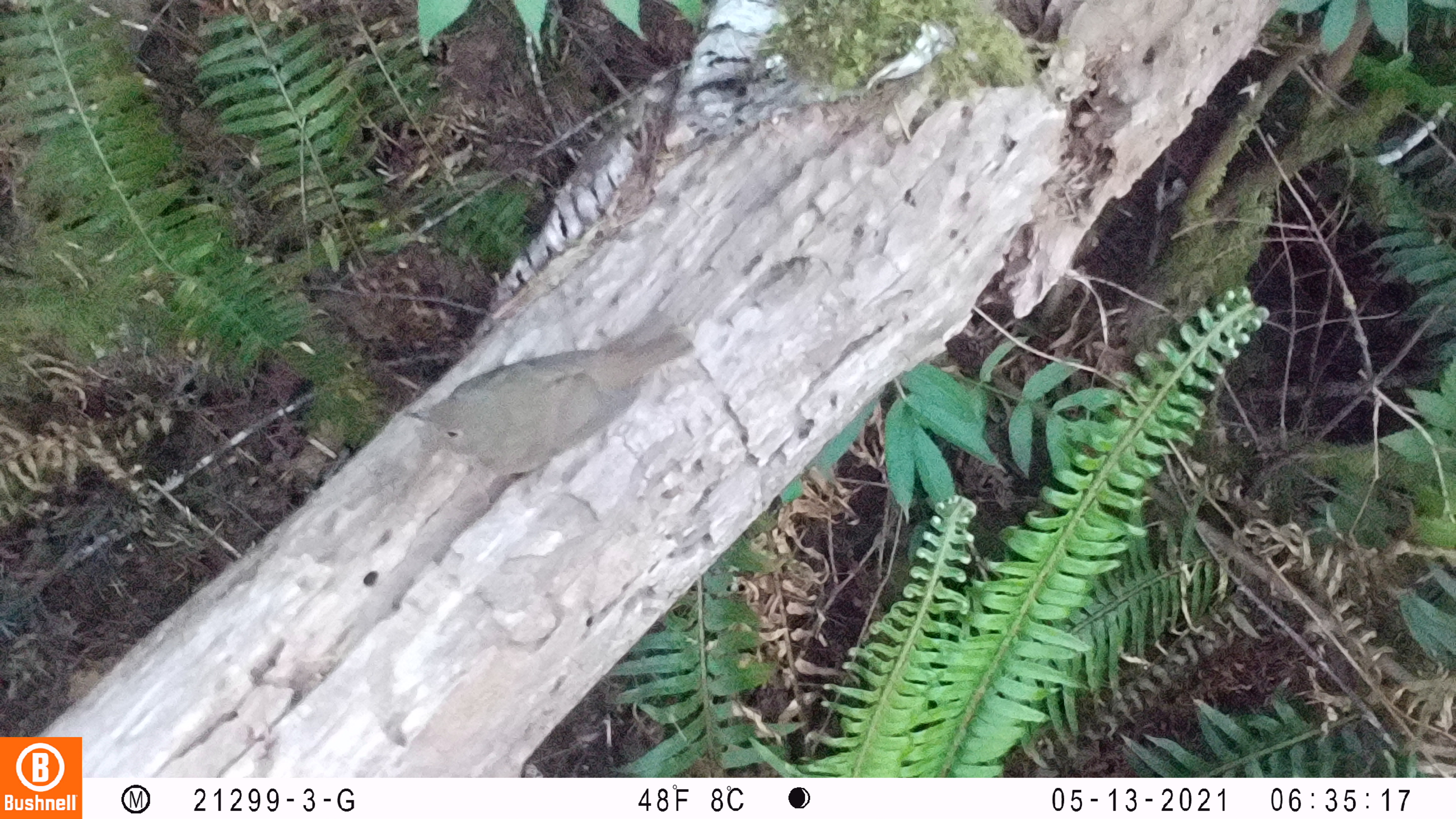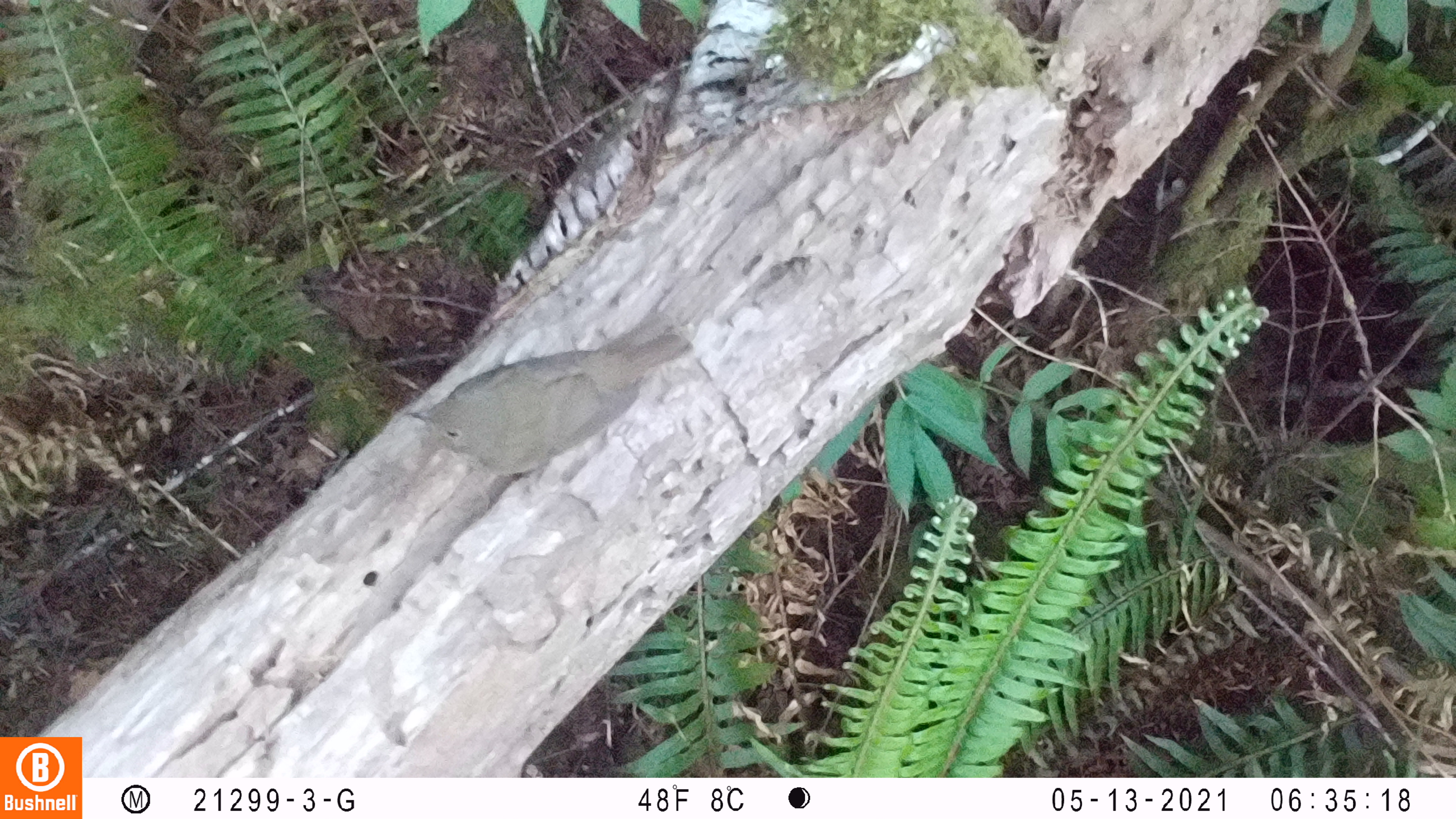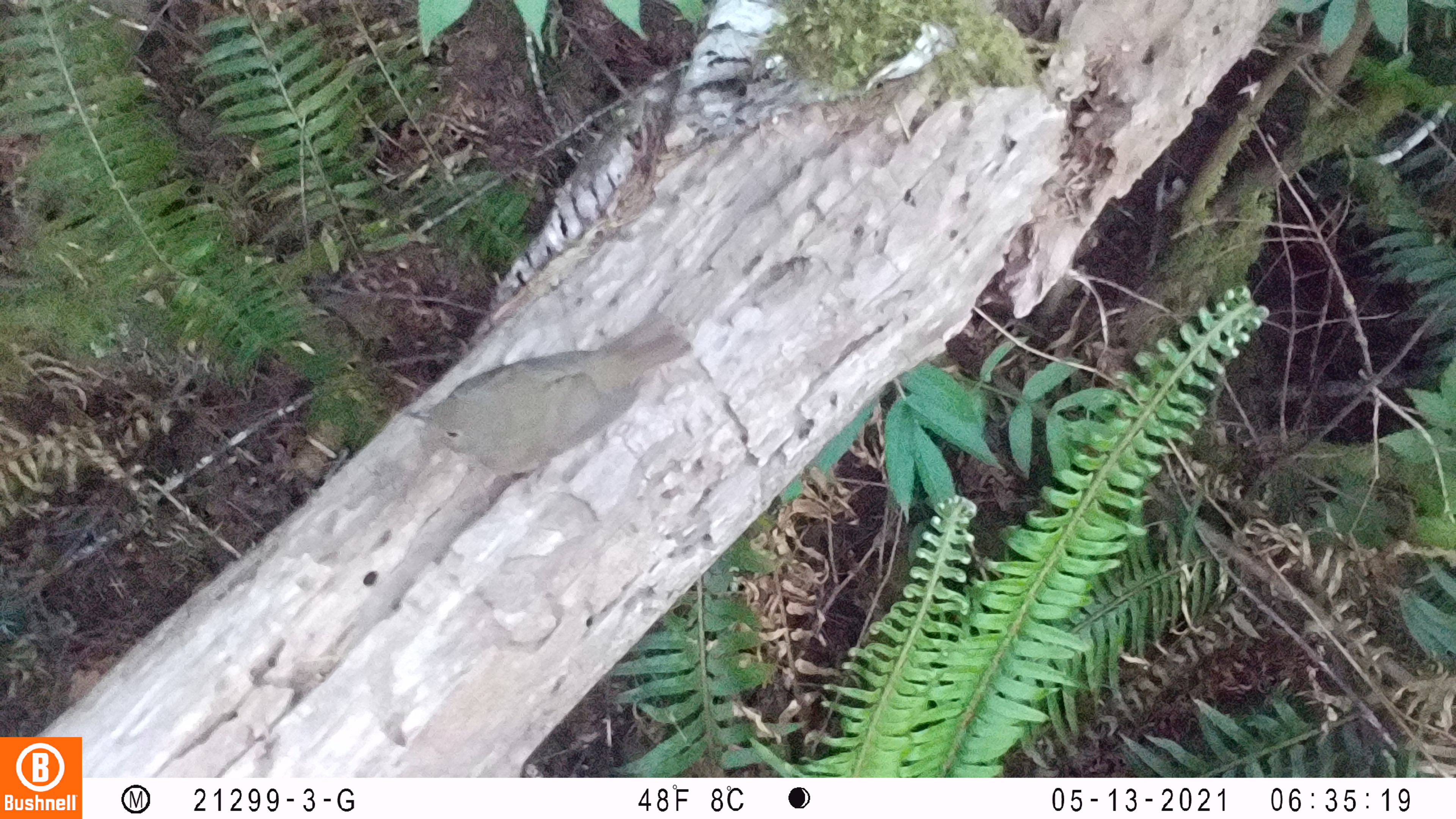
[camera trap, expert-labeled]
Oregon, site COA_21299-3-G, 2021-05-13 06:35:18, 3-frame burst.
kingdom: Animalia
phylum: Chordata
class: Aves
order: Passeriformes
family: Turdidae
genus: Catharus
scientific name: Catharus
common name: brown thrushes and nightingale-thrushes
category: catharus species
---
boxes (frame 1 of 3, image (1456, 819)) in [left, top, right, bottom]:
catharus species: [399, 326, 699, 504]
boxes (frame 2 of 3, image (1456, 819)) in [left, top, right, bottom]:
catharus species: [405, 308, 693, 497]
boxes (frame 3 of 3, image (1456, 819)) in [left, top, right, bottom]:
catharus species: [392, 324, 699, 494]